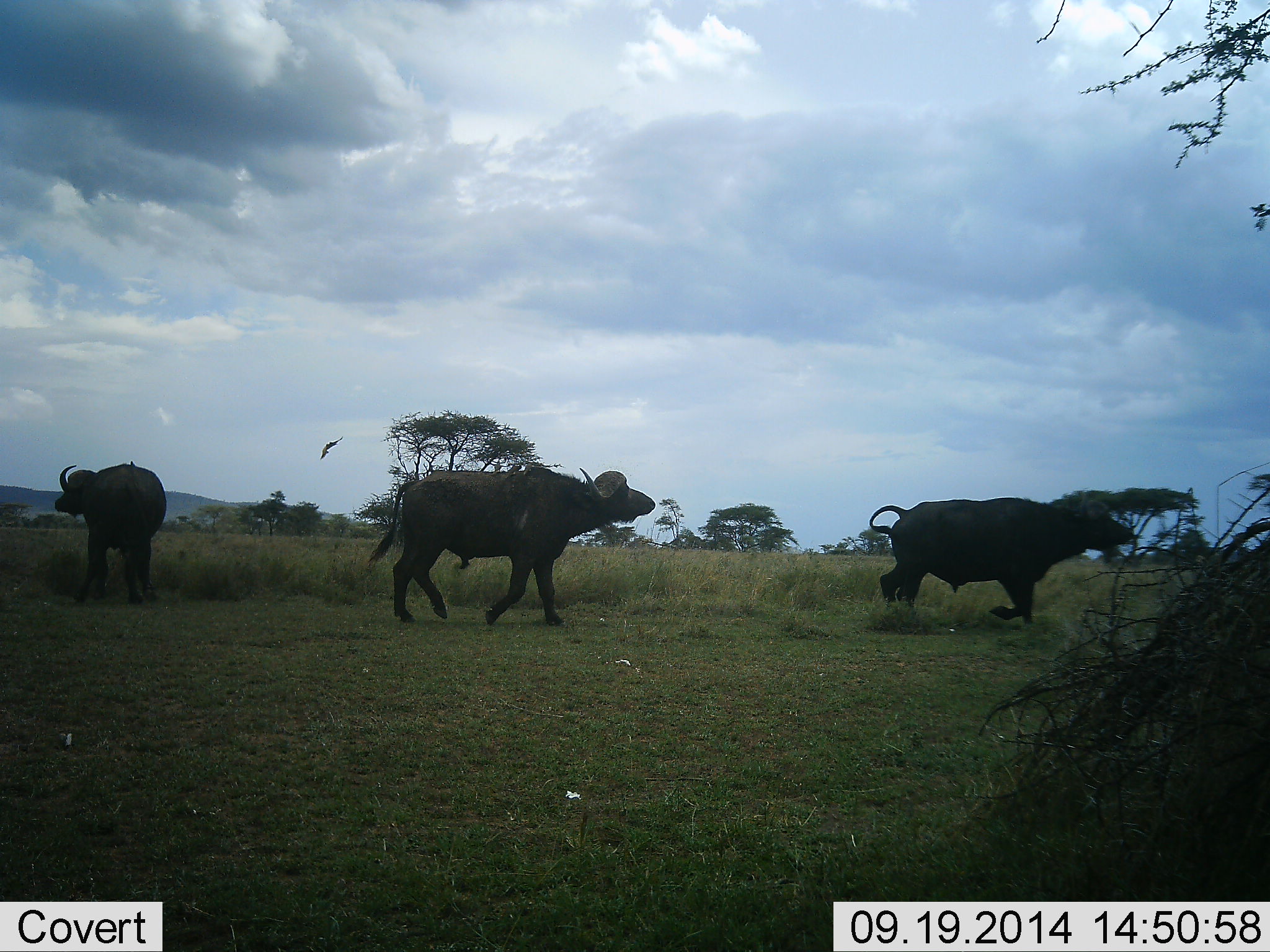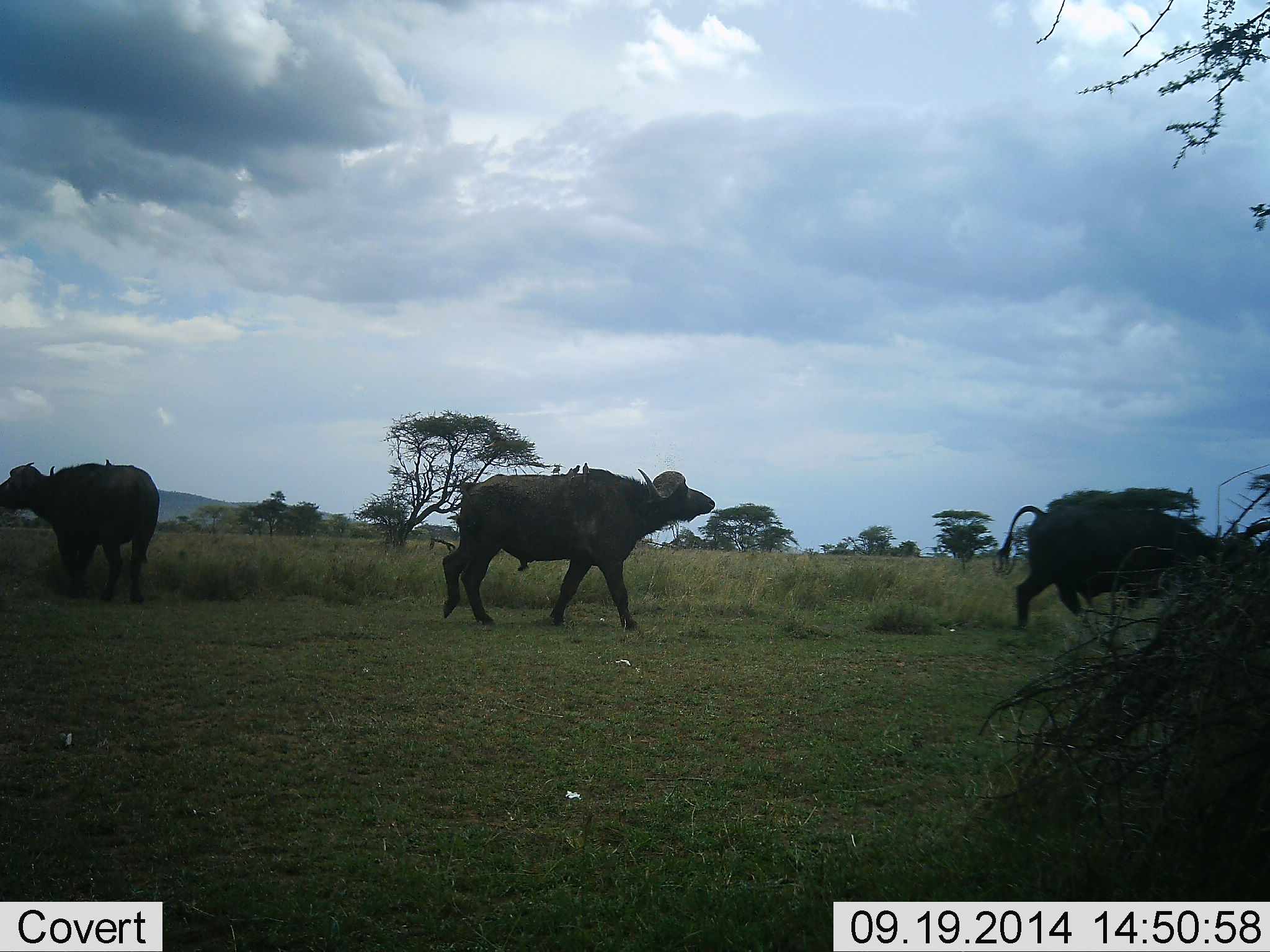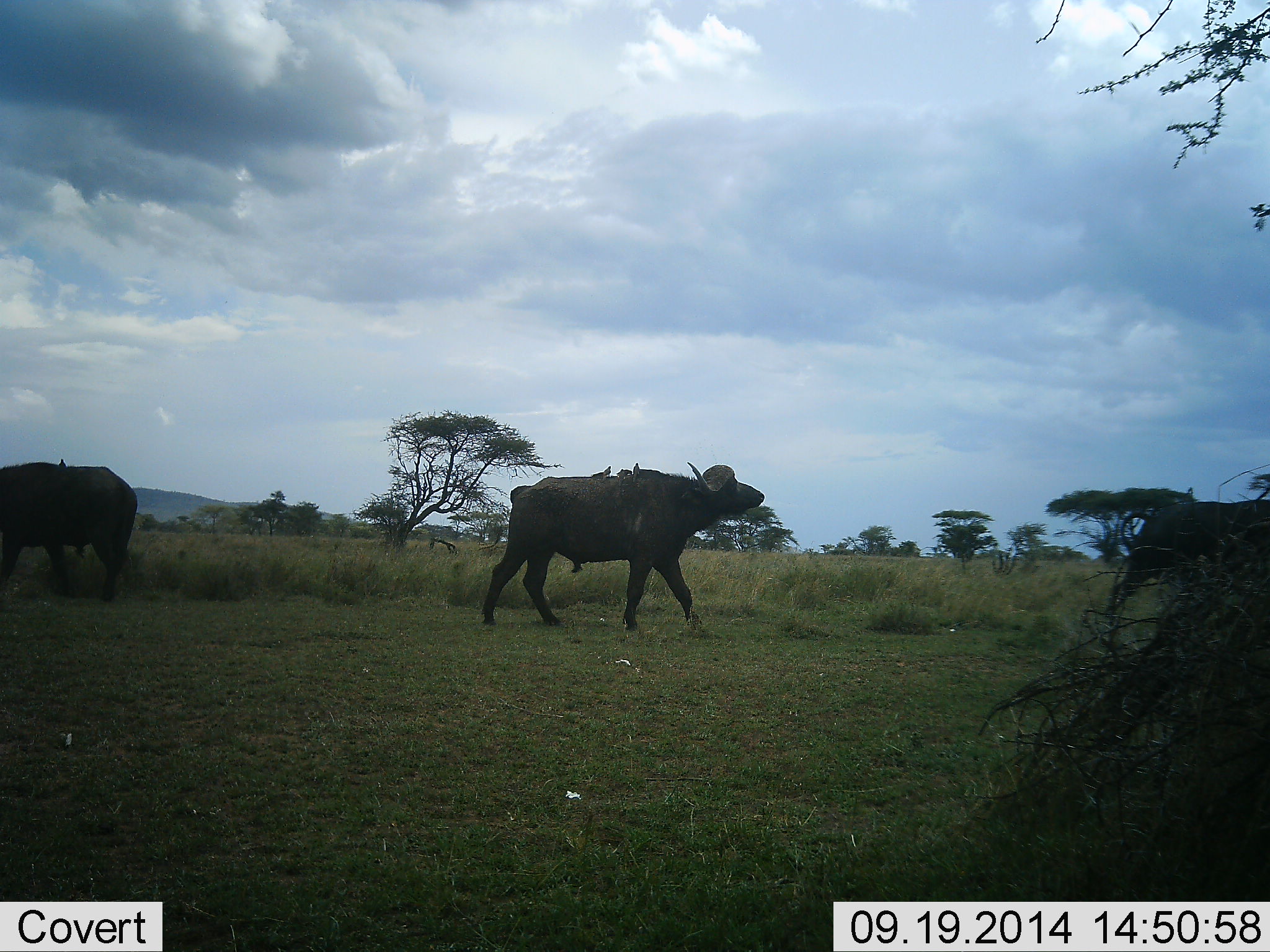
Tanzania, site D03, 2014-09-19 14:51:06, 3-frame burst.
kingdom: Animalia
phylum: Chordata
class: Mammalia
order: Artiodactyla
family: Bovidae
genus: Syncerus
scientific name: Syncerus caffer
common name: cape buffalo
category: buffalo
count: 3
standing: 15%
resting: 0%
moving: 100%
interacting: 0%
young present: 0%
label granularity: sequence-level